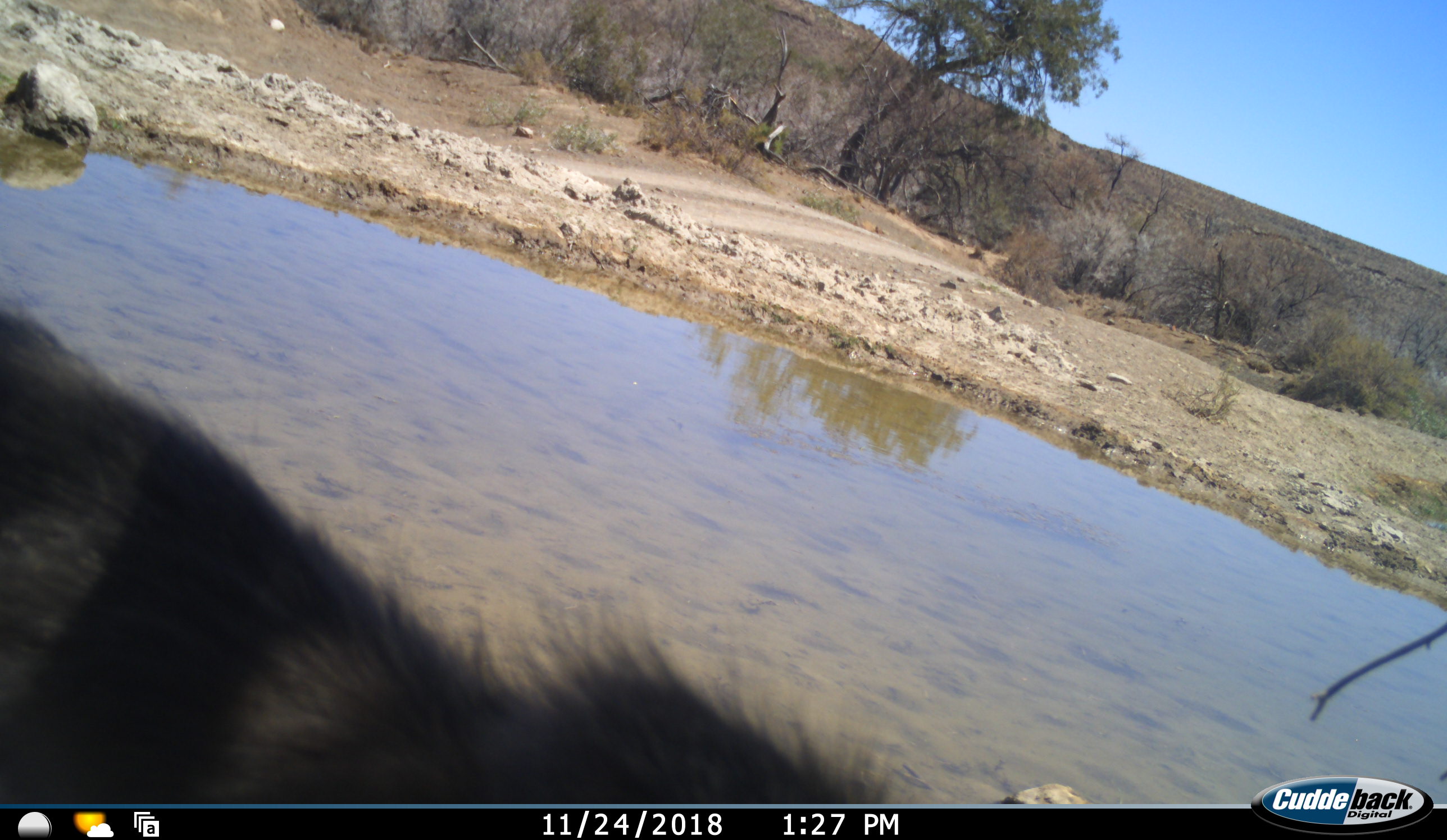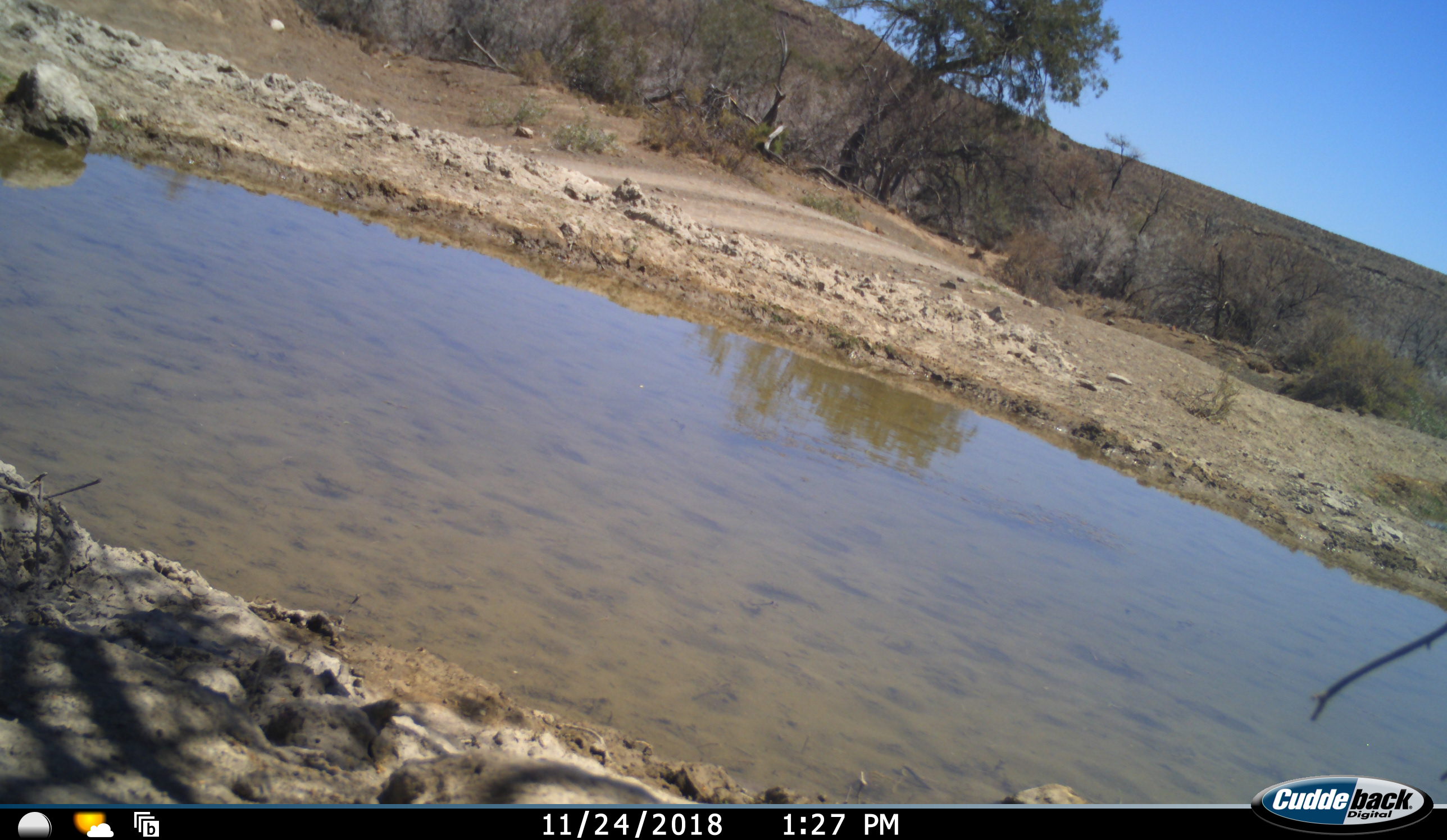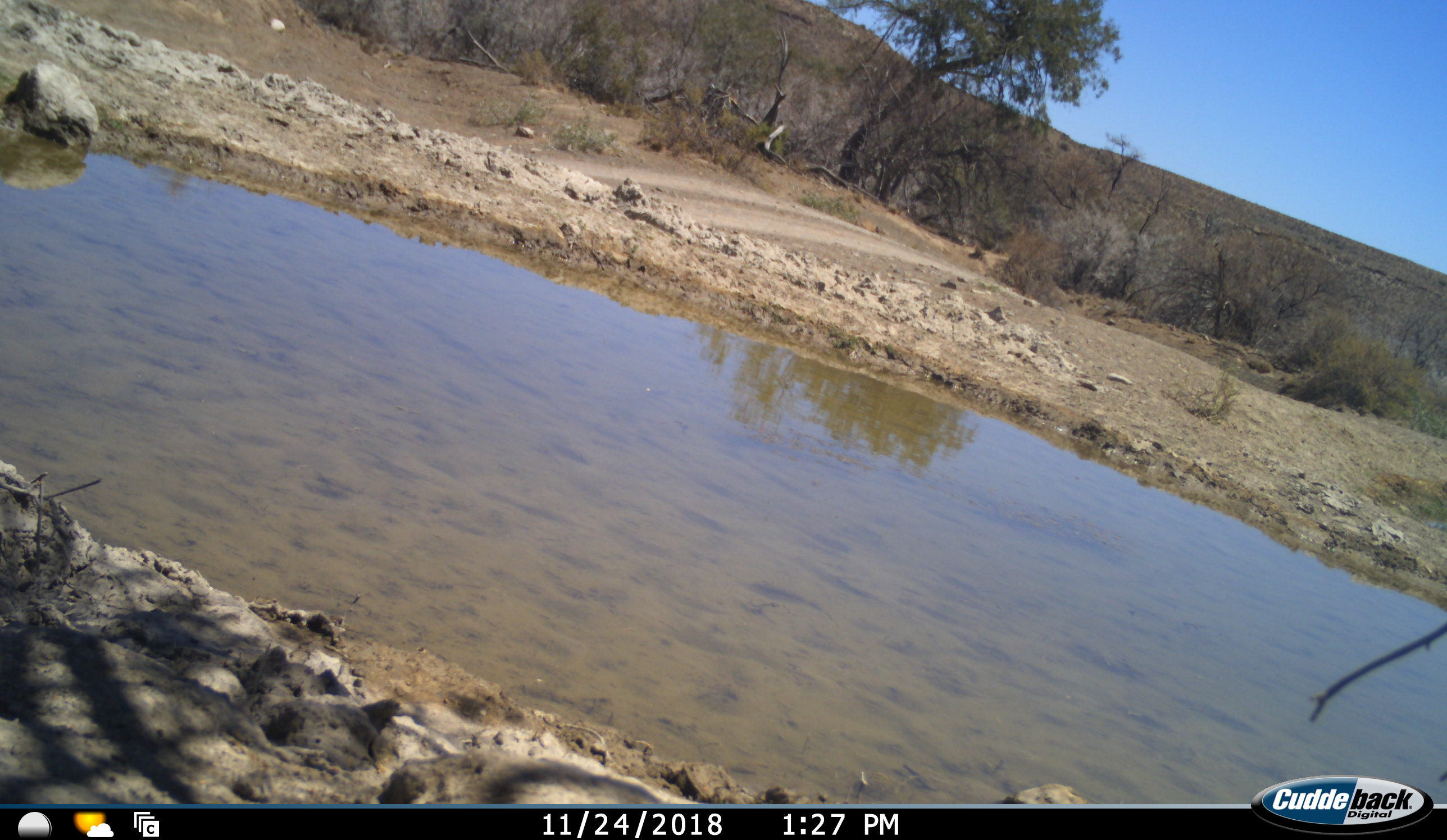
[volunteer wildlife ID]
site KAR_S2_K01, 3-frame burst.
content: unidentified animal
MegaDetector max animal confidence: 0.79